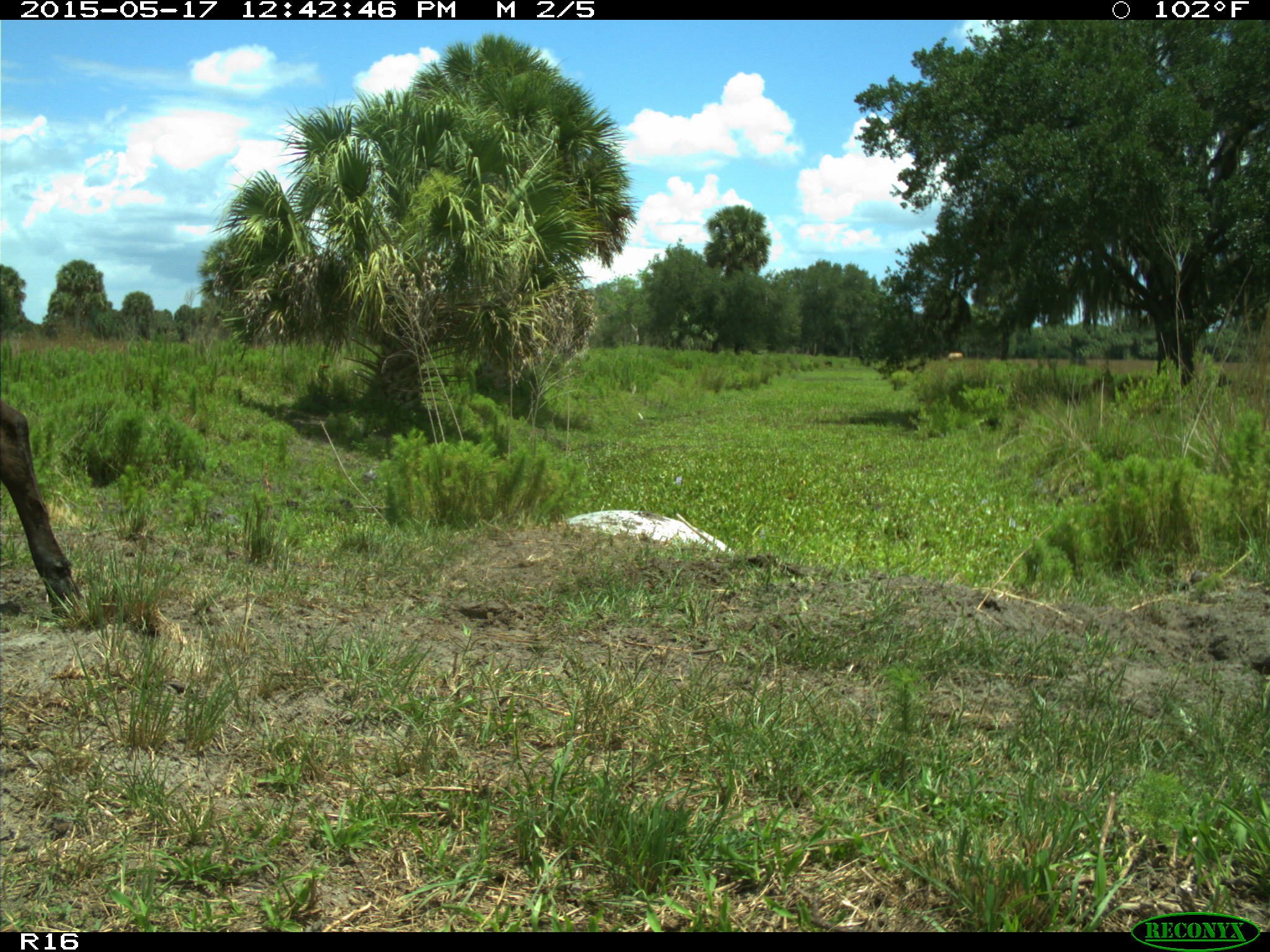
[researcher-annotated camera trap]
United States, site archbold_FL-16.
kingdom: Animalia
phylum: Chordata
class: Mammalia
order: Artiodactyla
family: Bovidae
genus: Bos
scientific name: Bos taurus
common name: domestic cow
Bos taurus (domestic cow).